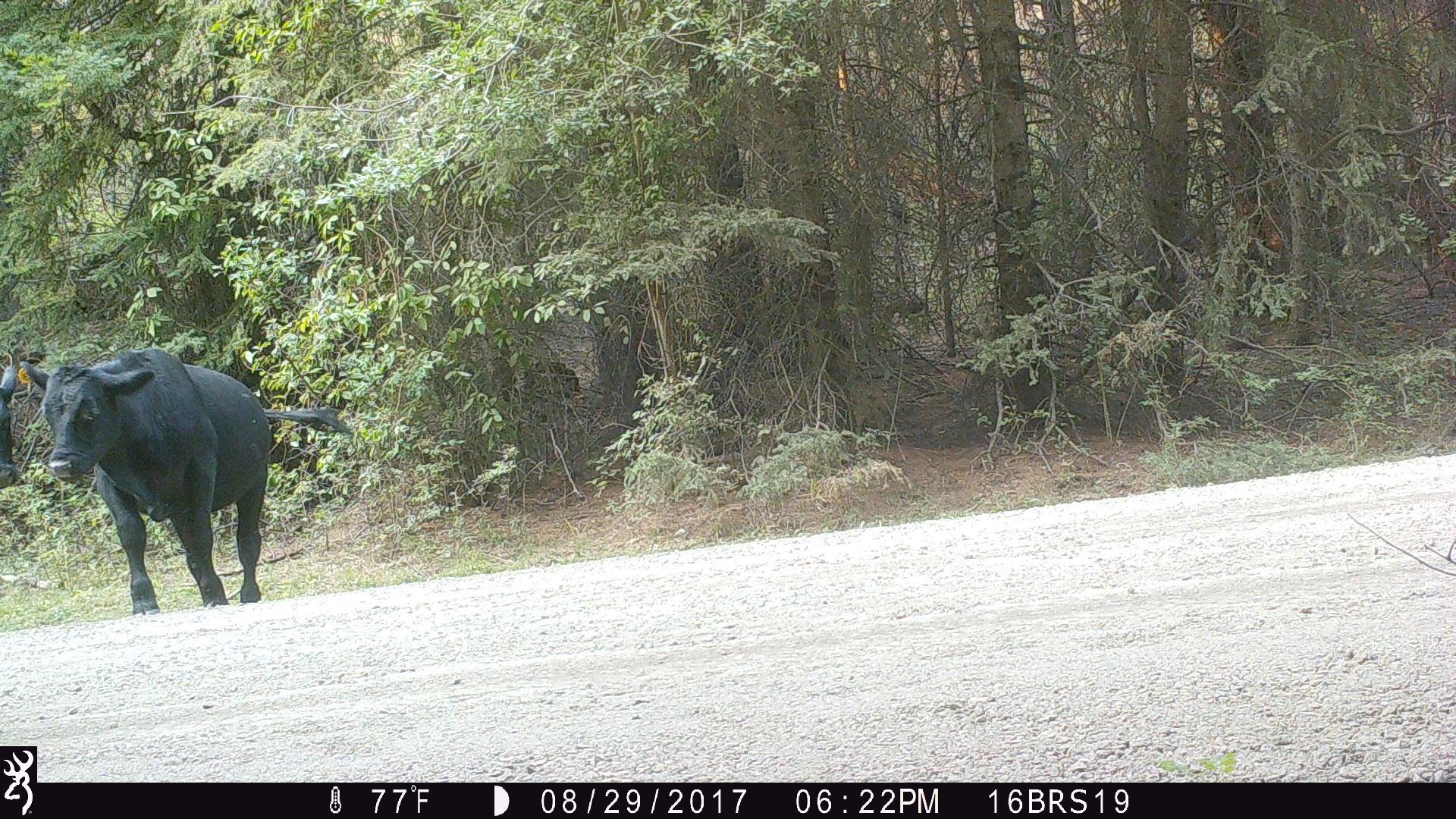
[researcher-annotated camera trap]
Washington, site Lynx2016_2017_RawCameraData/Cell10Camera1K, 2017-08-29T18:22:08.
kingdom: Animalia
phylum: Chordata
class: Mammalia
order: Artiodactyla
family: Bovidae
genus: Bos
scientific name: Bos taurus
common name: domestic cattle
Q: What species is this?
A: Domestic cattle (Bos taurus).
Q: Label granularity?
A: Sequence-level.